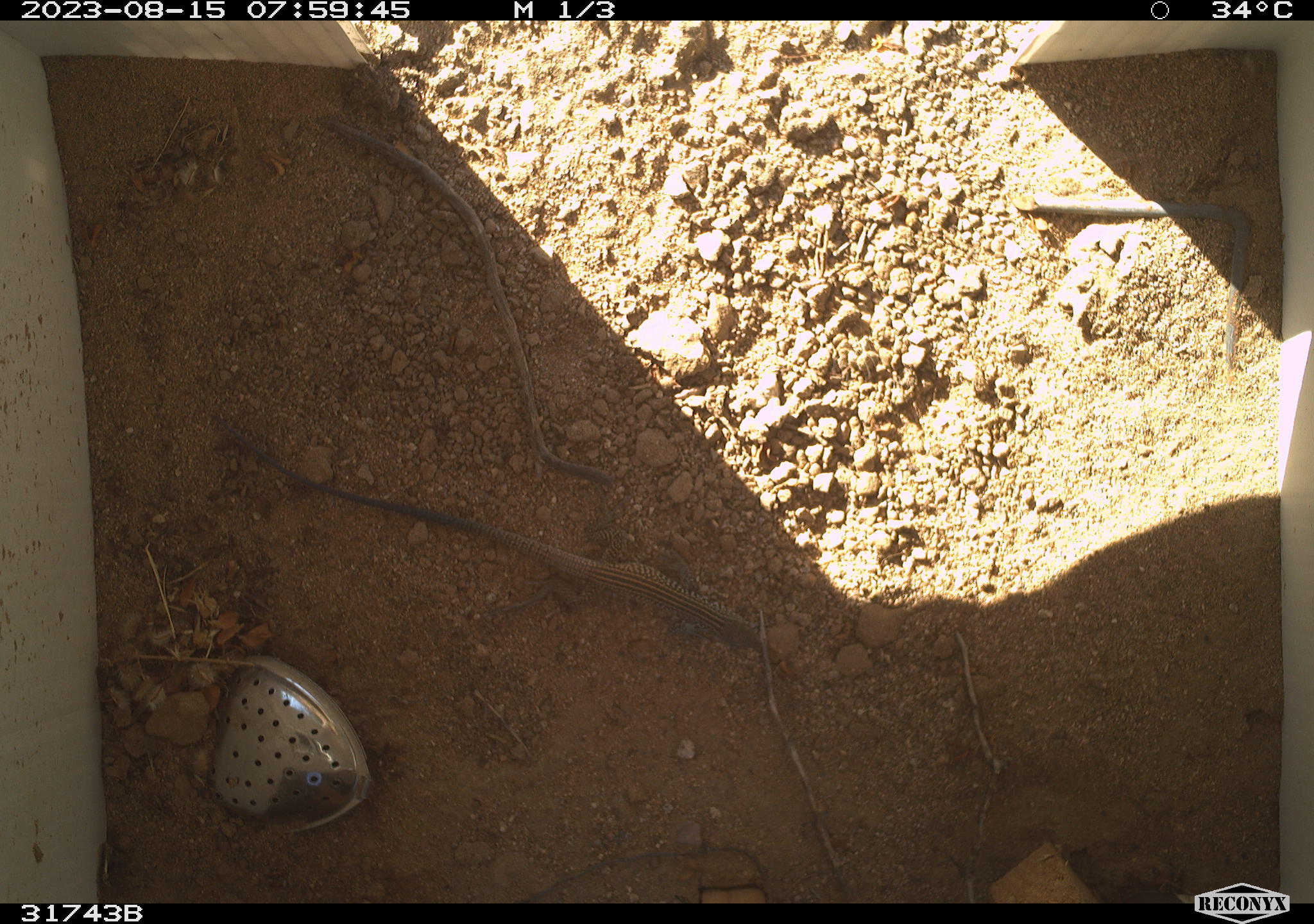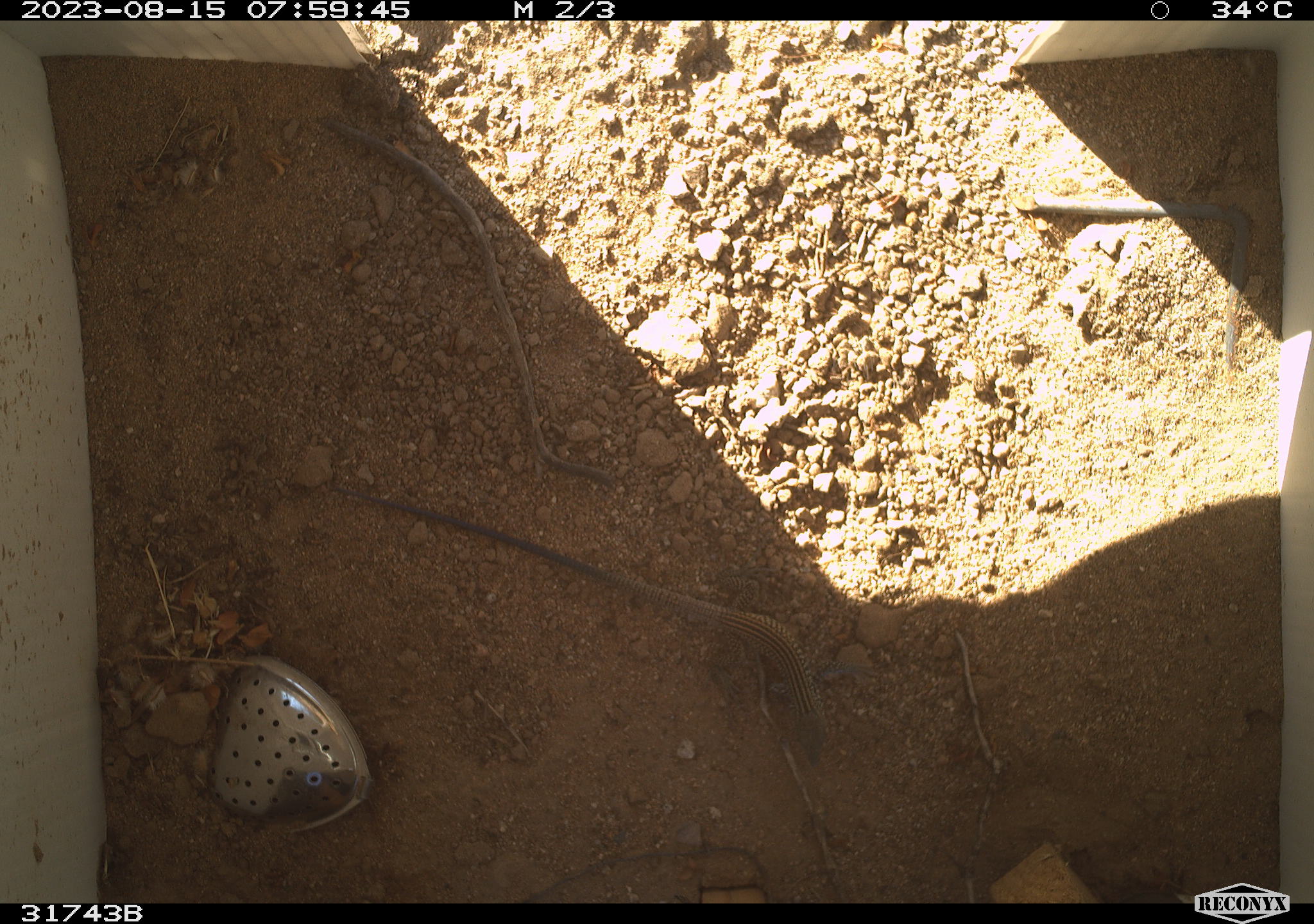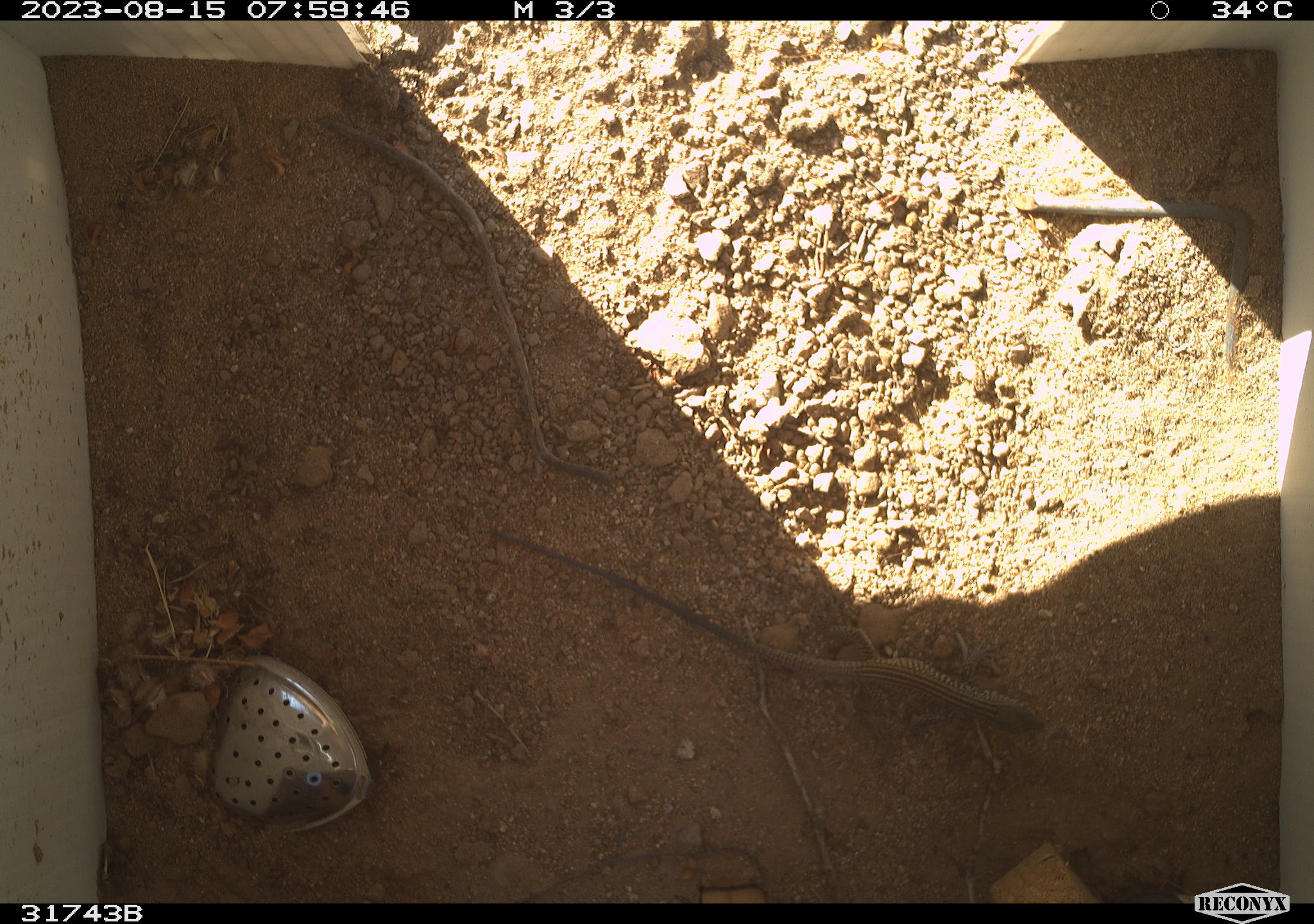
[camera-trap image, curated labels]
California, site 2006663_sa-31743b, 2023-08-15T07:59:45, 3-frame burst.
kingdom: Animalia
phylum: Chordata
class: Reptilia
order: Squamata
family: Teiidae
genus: Aspidoscelis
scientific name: Aspidoscelis tigris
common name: western whiptail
Western whiptail (Aspidoscelis tigris).